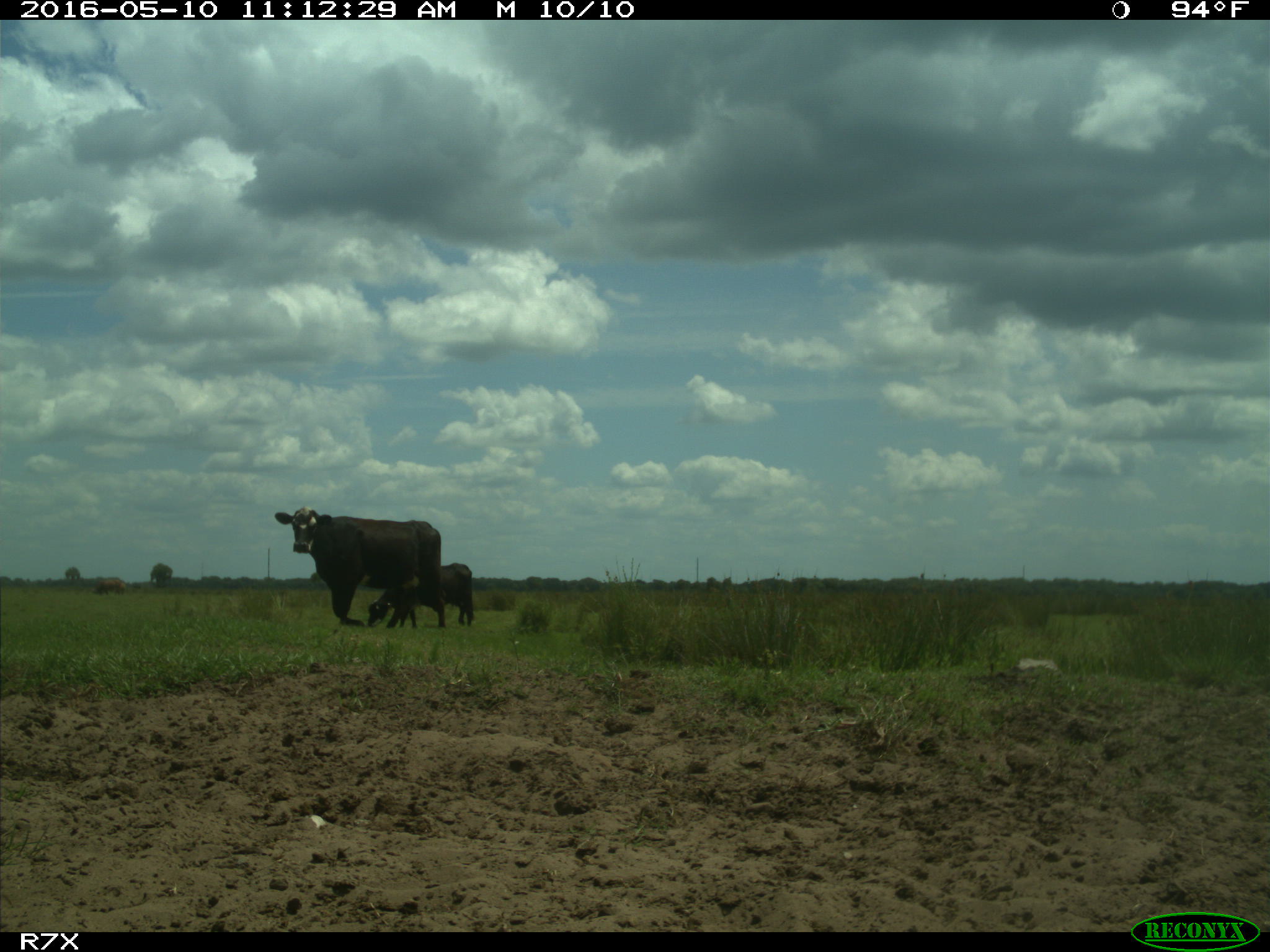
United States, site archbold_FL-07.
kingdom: Animalia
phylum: Chordata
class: Mammalia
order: Artiodactyla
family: Bovidae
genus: Bos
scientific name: Bos taurus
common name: domestic cow